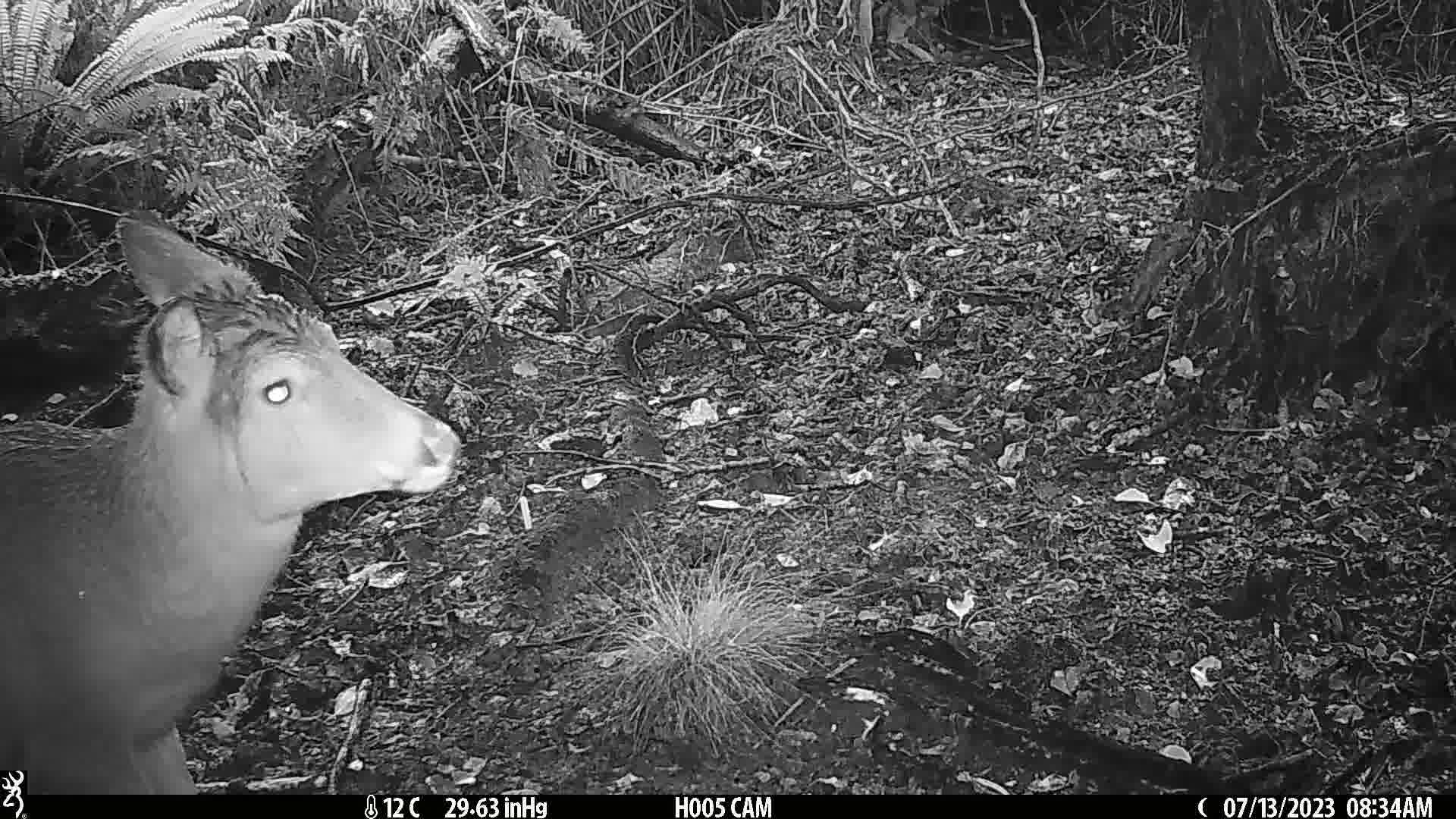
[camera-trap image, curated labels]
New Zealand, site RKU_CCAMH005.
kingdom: Animalia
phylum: Chordata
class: Mammalia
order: Artiodactyla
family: Cervidae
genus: Odocoileus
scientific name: Odocoileus virginianus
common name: white-tailed deer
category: white tailed deer